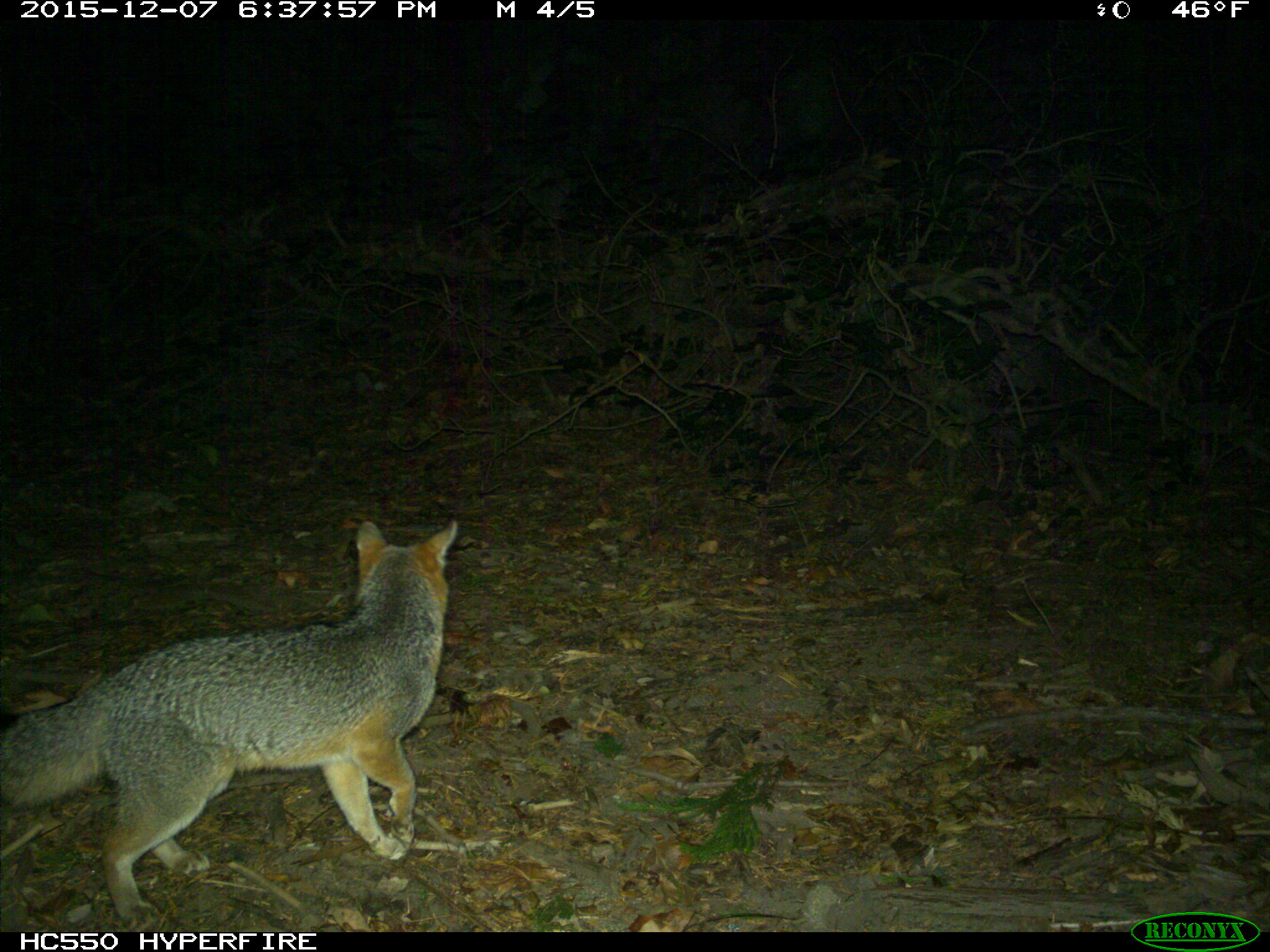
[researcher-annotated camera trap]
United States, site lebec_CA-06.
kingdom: Animalia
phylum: Chordata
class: Mammalia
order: Carnivora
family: Canidae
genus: Urocyon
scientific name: Urocyon cinereoargenteus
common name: gray fox